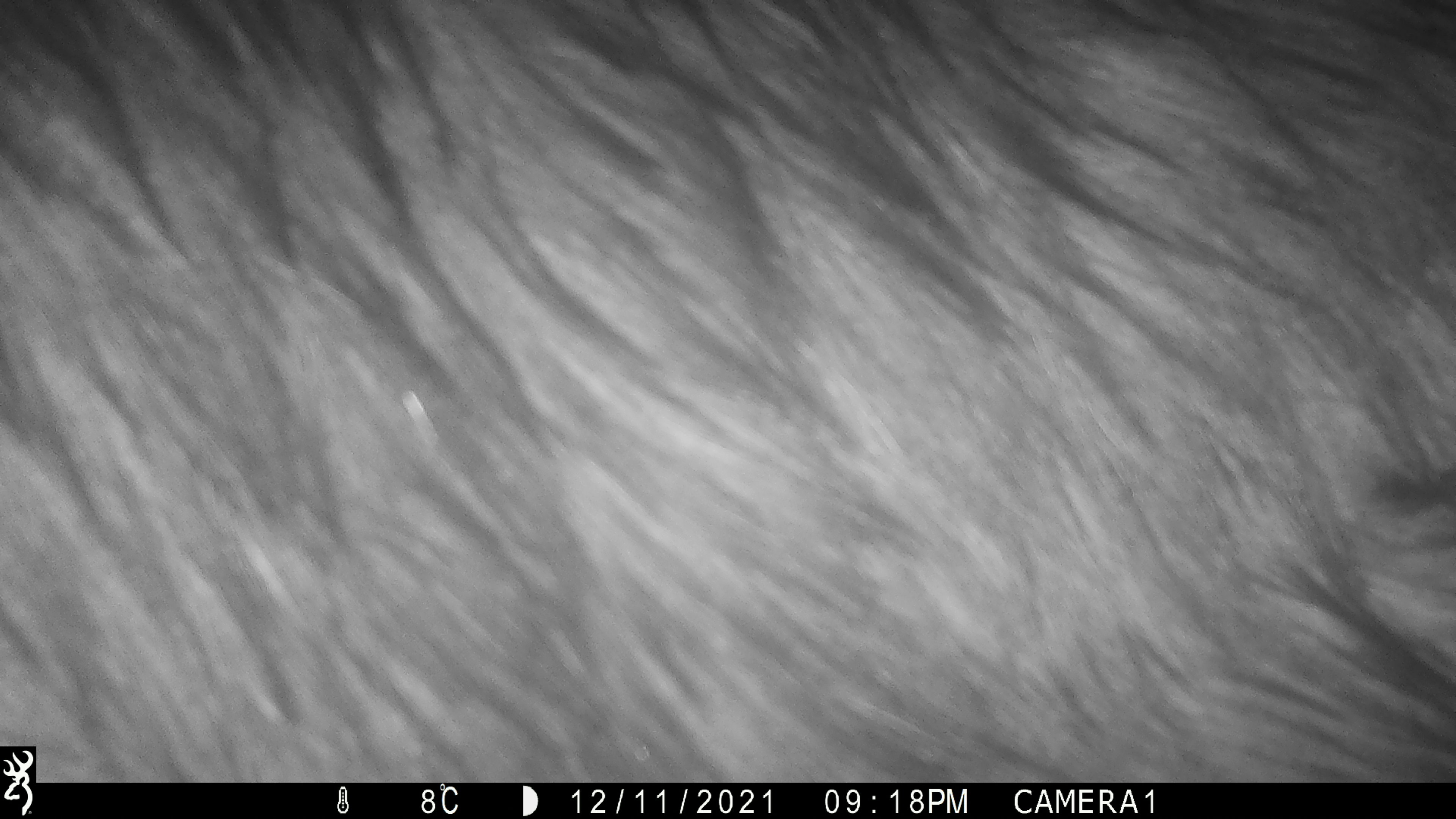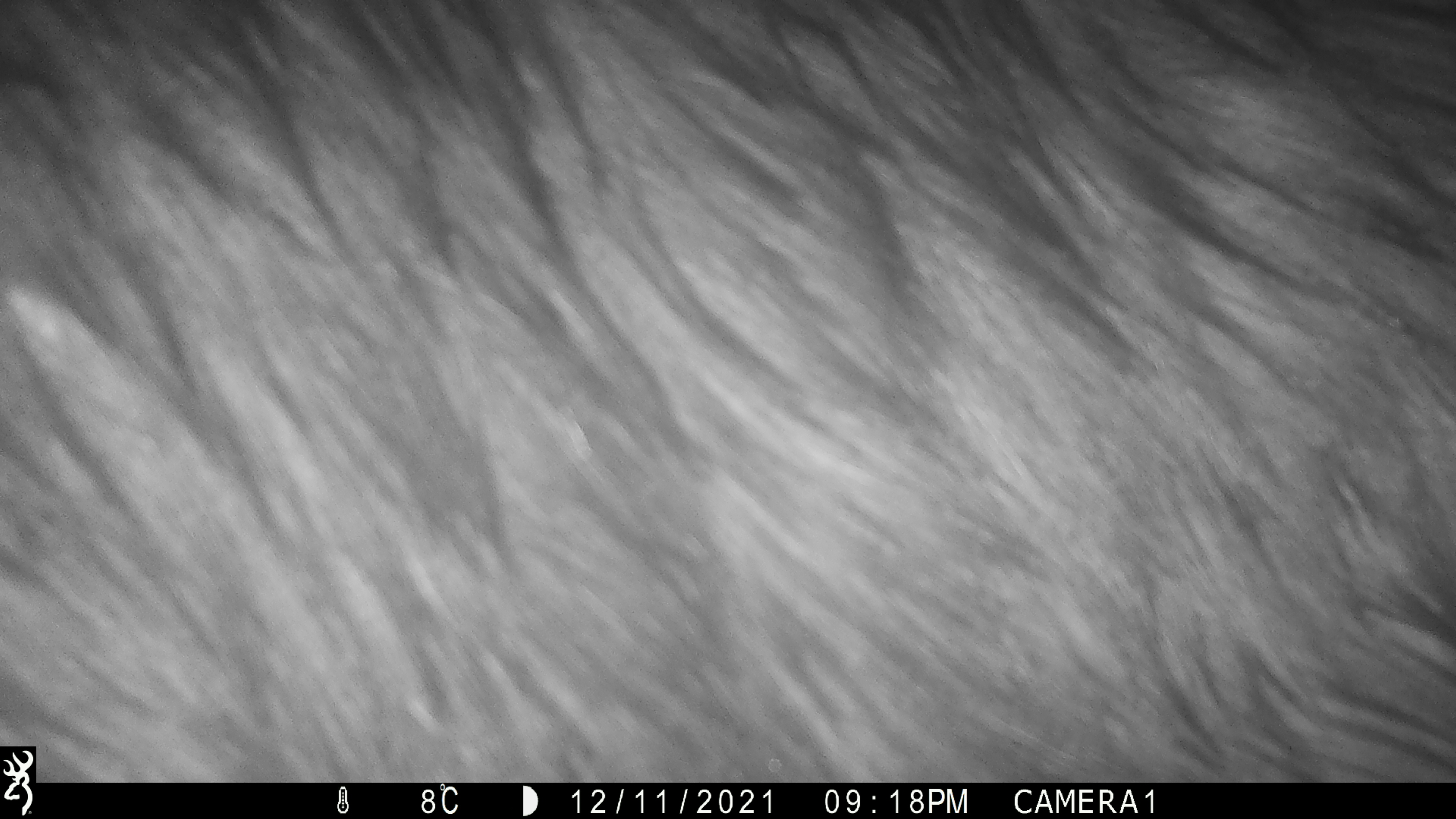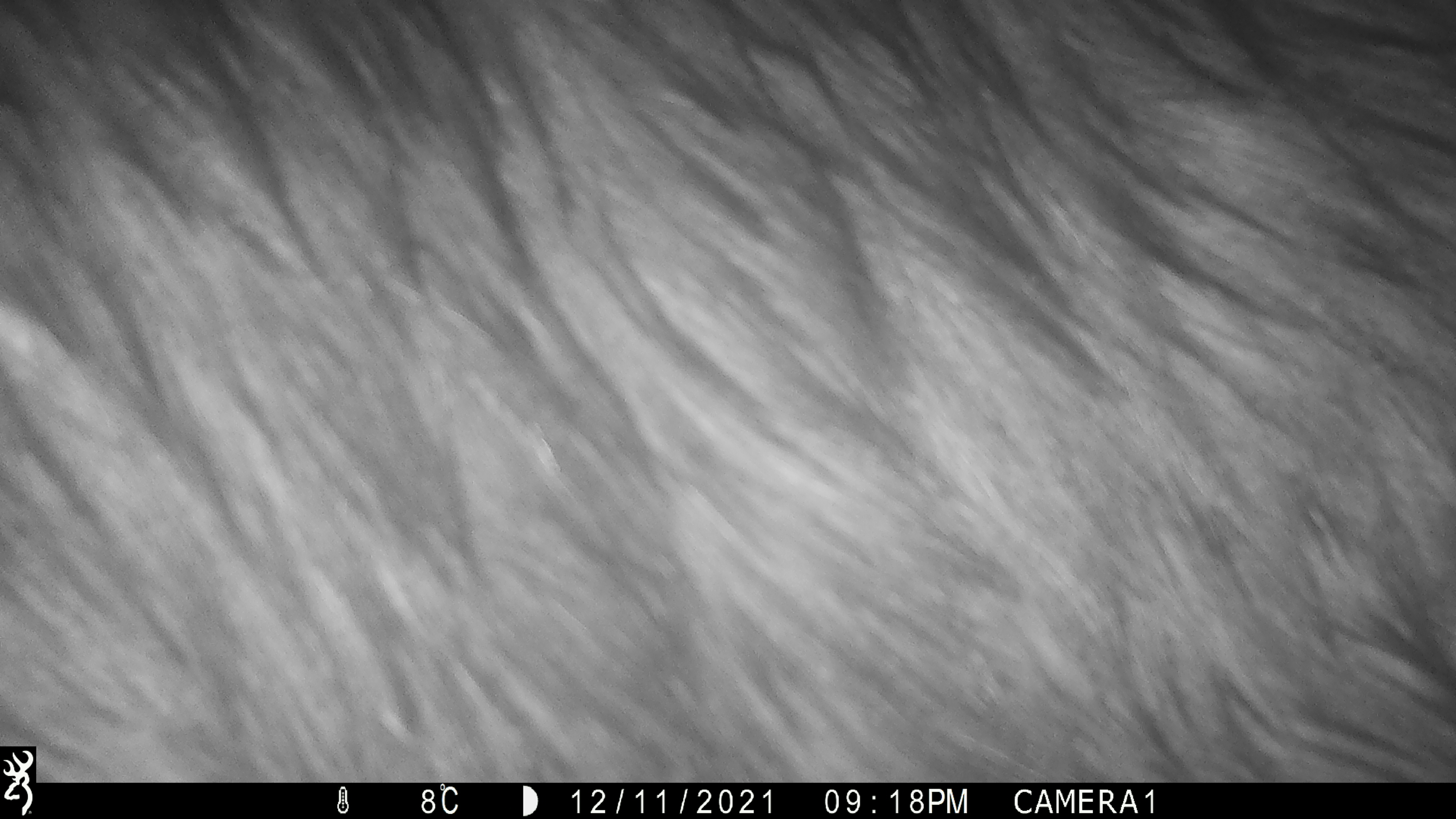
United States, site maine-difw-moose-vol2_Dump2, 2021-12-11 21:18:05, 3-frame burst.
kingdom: Animalia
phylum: Chordata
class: Mammalia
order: Artiodactyla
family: Cervidae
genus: Alces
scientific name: Alces alces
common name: moose